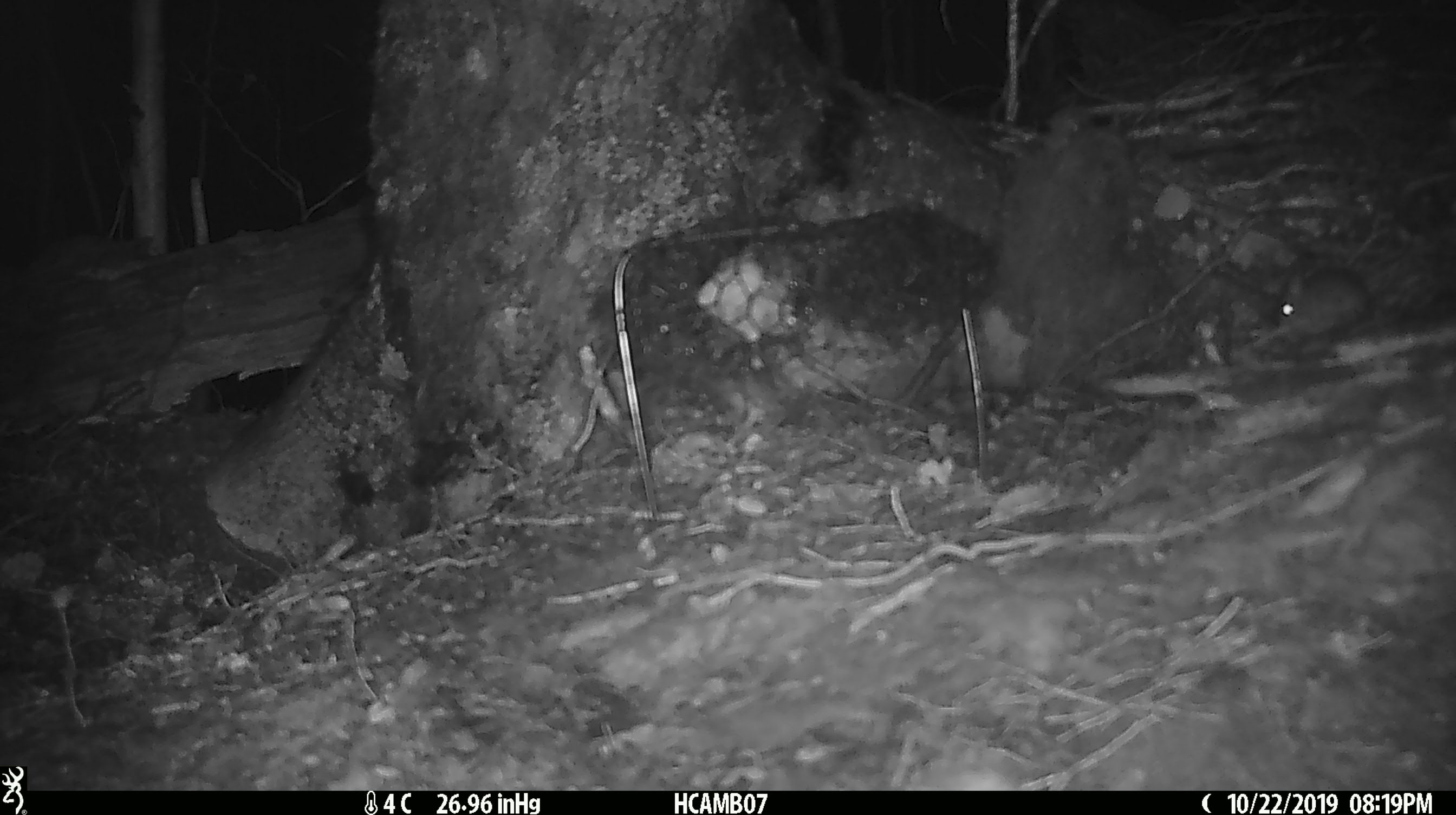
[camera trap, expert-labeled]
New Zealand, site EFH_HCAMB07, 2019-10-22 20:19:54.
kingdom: Animalia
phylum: Chordata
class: Mammalia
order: Rodentia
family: Muridae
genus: Mus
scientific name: Mus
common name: mouse